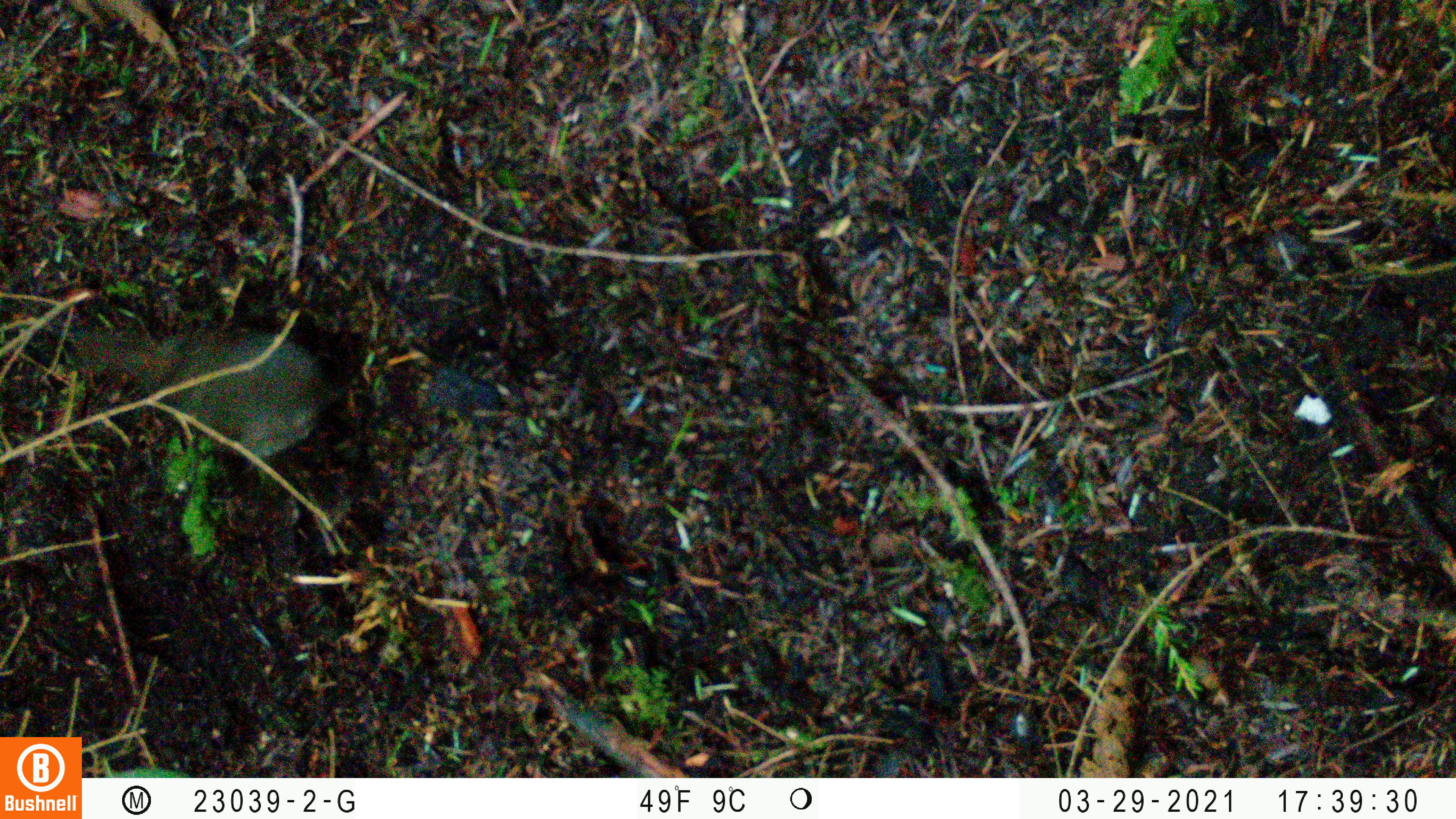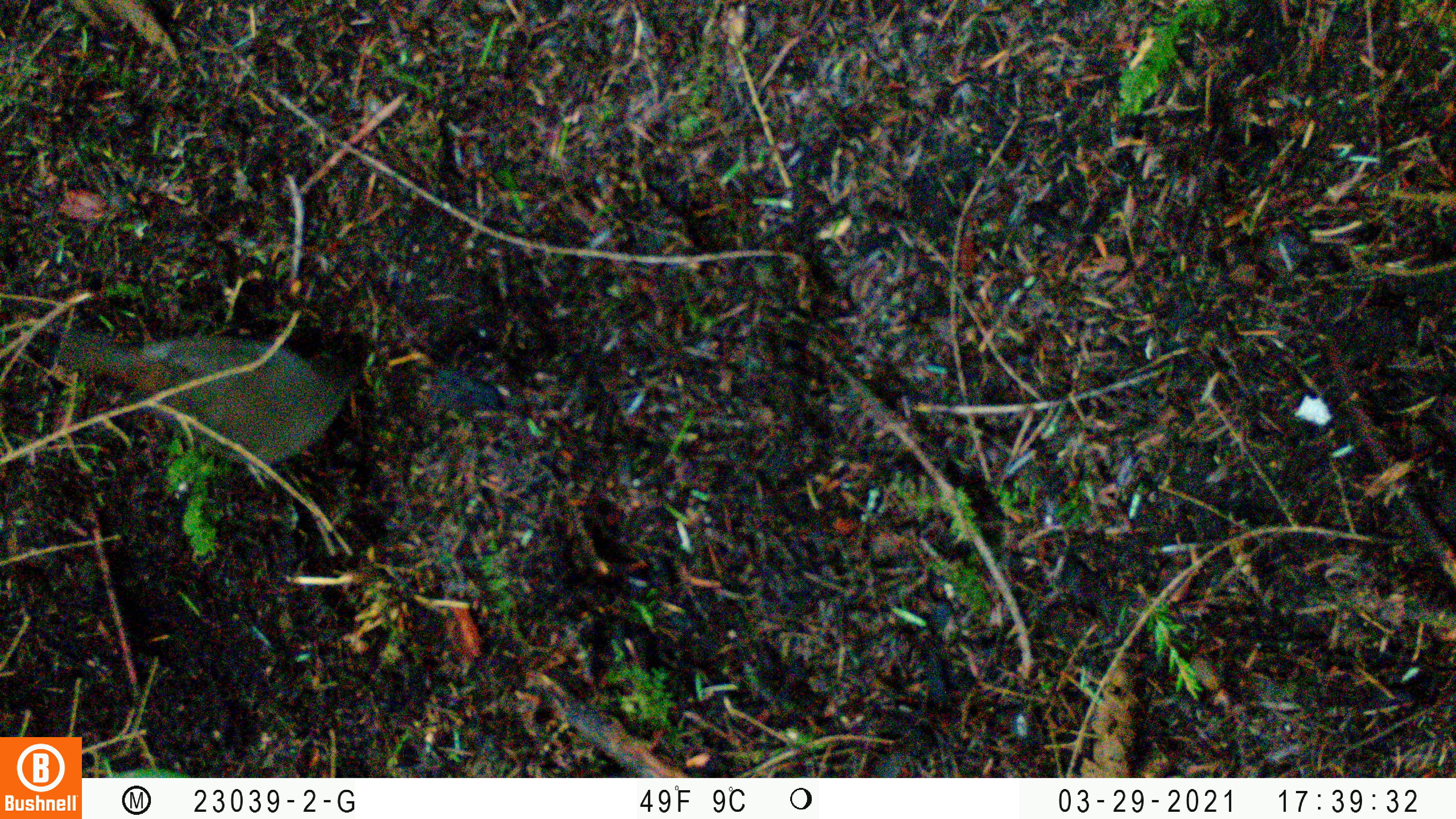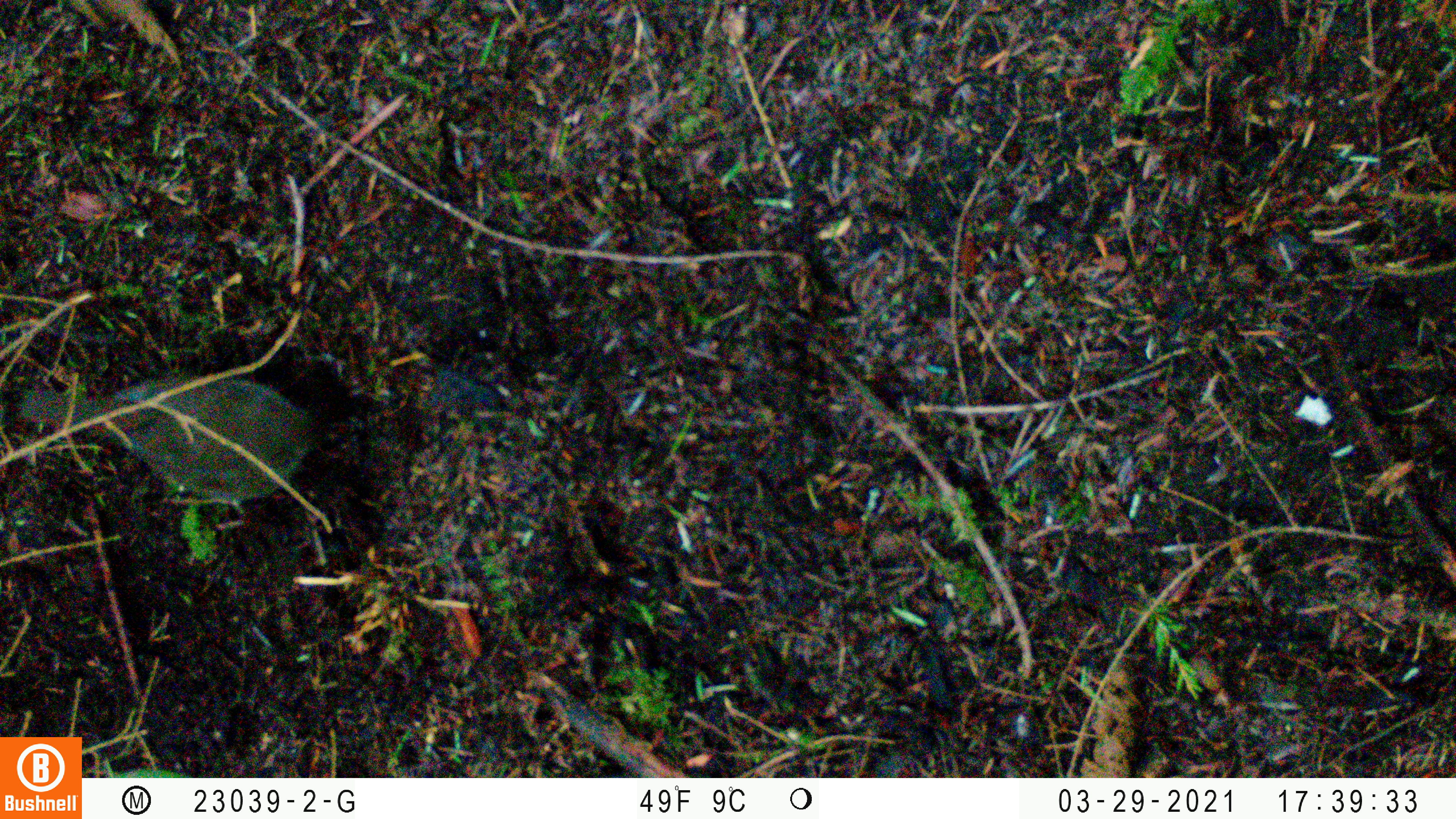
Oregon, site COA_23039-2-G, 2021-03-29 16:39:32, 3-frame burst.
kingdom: Animalia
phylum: Chordata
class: Aves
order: Passeriformes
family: Turdidae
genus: Catharus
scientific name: Catharus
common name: brown thrushes and nightingale-thrushes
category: catharus species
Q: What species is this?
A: Catharus species (brown thrushes and nightingale-thrushes) (Catharus).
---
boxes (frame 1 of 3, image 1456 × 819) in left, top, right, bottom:
catharus species: 42, 290, 371, 479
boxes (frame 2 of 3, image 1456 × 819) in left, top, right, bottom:
catharus species: 25, 272, 437, 554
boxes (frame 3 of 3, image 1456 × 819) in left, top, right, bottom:
catharus species: 0, 309, 376, 545